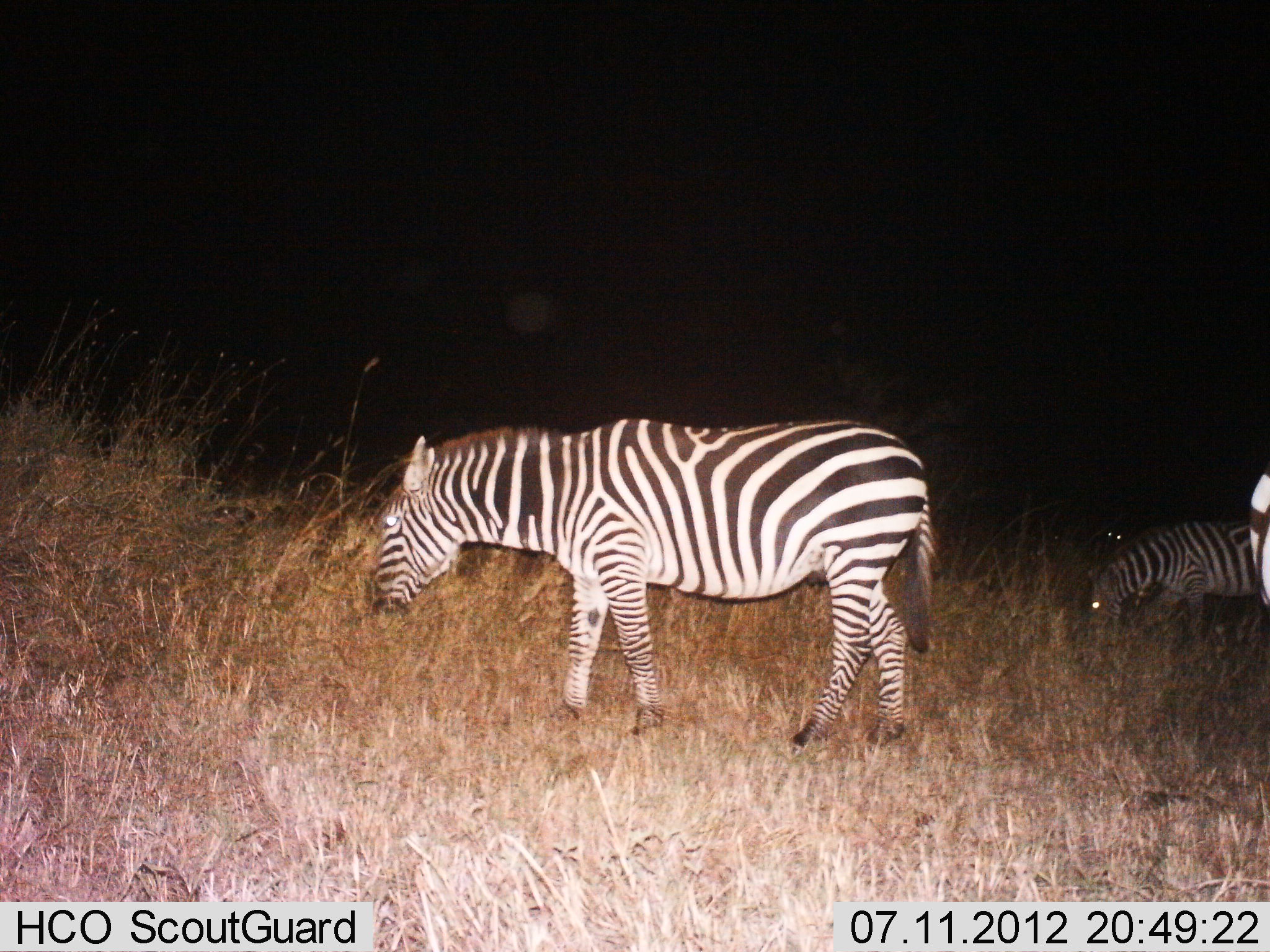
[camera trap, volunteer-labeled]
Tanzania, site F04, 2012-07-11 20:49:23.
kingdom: Animalia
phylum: Chordata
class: Mammalia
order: Perissodactyla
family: Equidae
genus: Equus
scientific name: Equus quagga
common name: plains zebra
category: zebra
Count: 3.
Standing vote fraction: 40%.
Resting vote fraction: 0%.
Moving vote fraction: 20%.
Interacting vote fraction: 0%.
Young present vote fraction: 0%.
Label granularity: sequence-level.